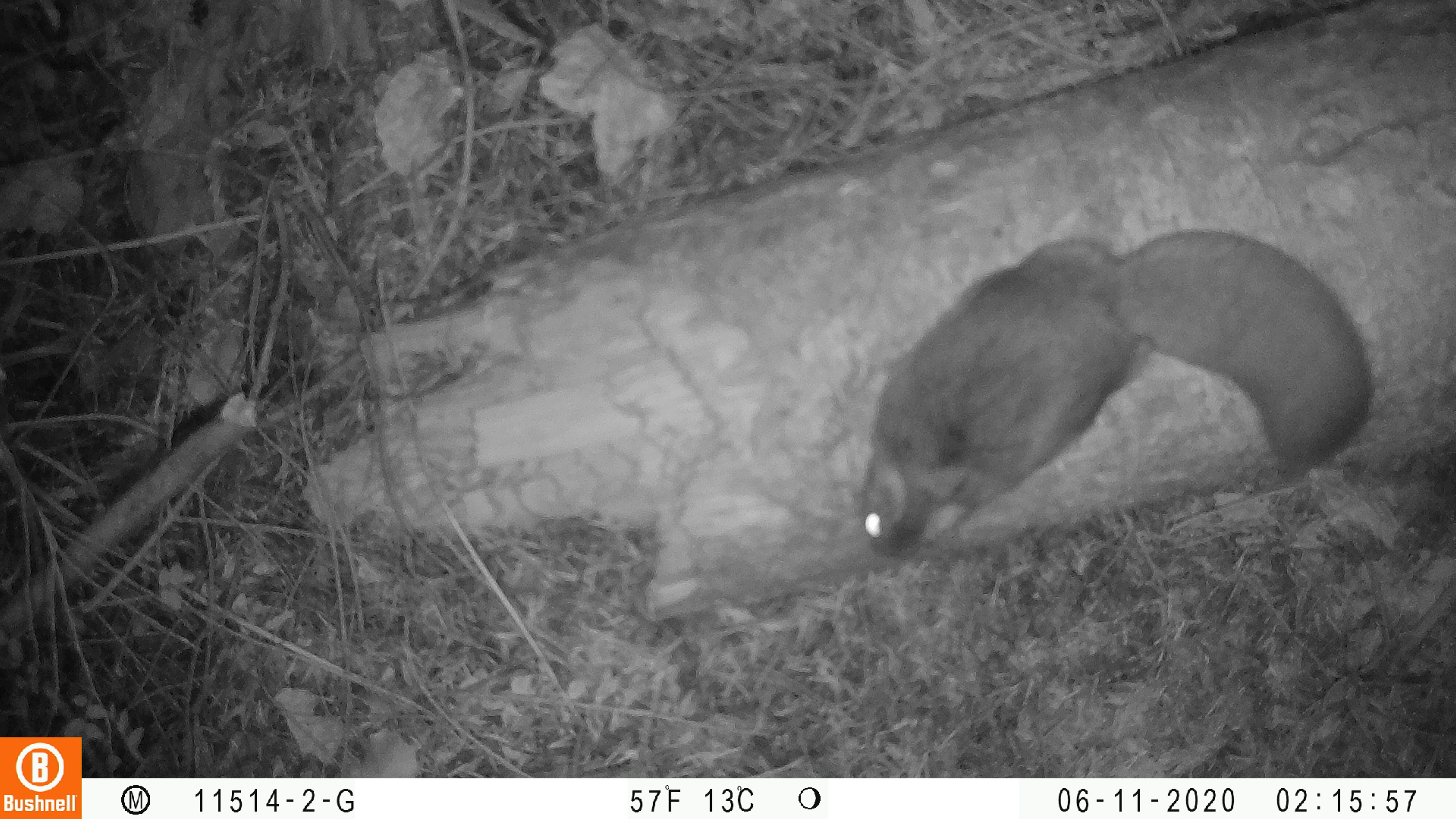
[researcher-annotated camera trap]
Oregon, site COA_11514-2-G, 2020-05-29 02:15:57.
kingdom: Animalia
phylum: Chordata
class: Mammalia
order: Rodentia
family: Sciuridae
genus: Glaucomys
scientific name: Glaucomys oregonensis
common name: humboldt's flying squirrel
Humboldt's flying squirrel (Glaucomys oregonensis).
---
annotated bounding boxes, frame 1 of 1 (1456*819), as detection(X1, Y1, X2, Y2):
humboldt's flying squirrel: detection(836, 215, 1383, 574)